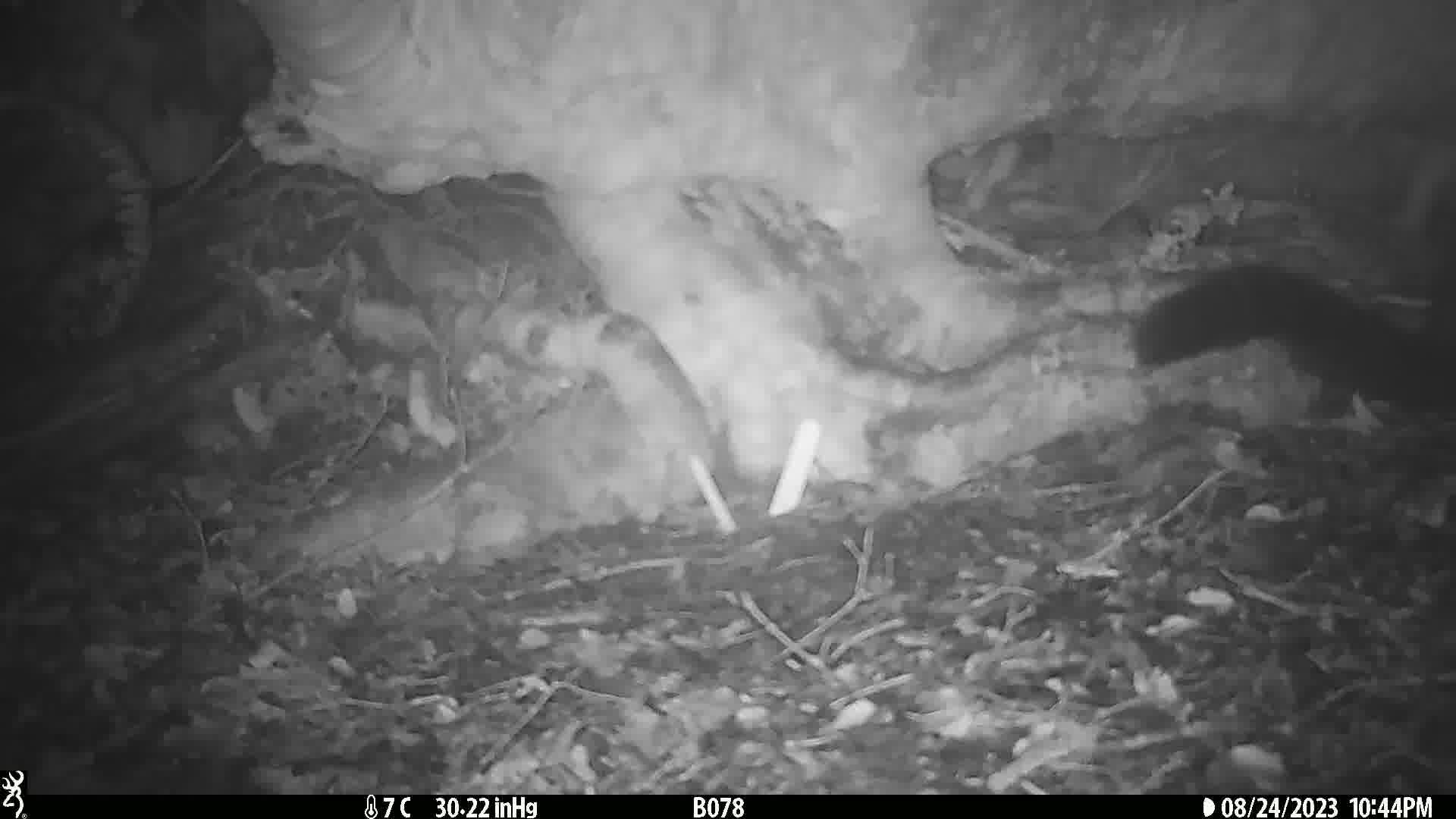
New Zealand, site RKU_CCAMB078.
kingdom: Animalia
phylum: Chordata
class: Mammalia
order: Diprotodontia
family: Phalangeridae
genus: Trichosurus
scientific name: Trichosurus vulpecula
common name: common brushtail possum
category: possum